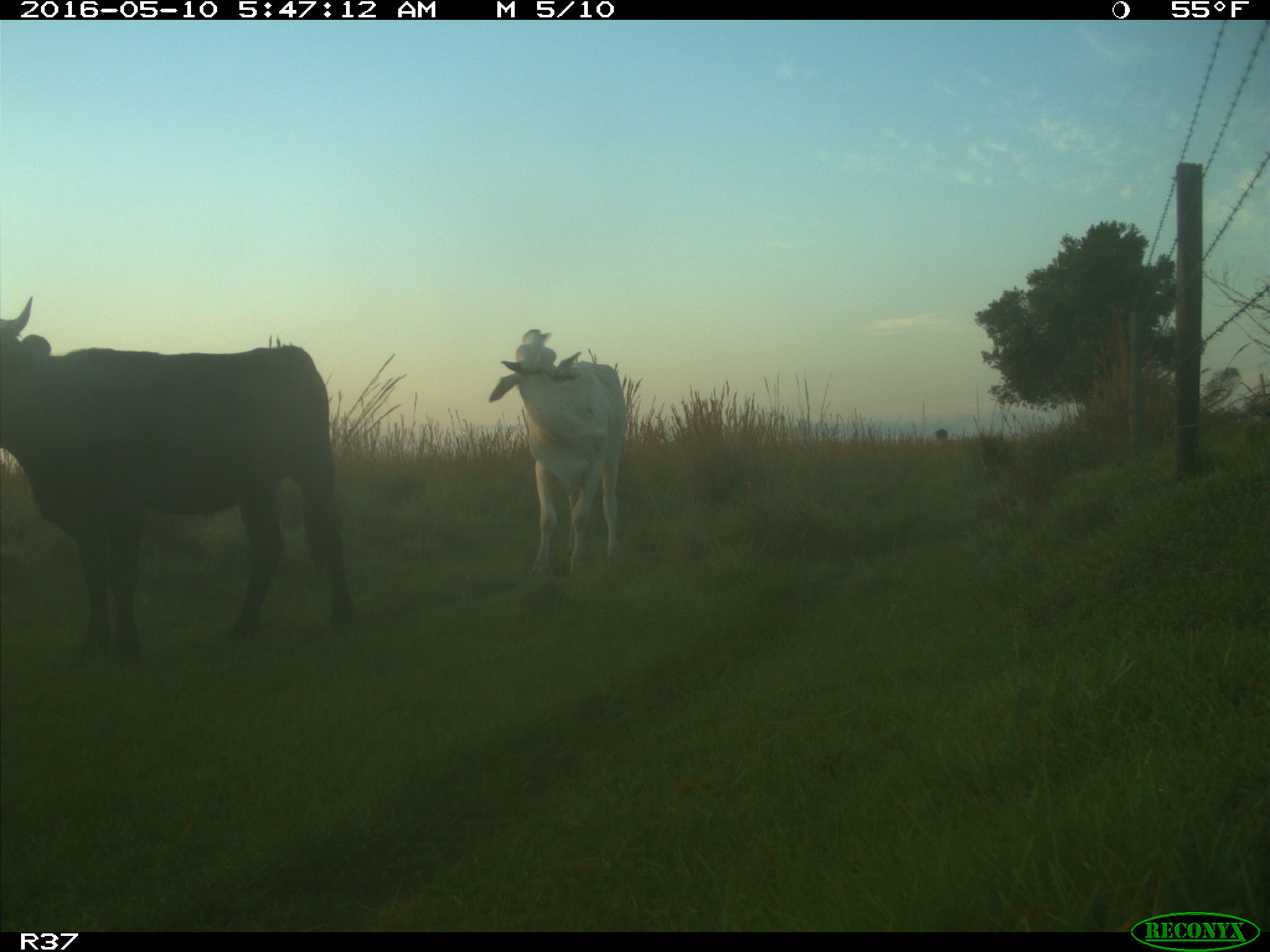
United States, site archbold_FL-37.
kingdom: Animalia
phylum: Chordata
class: Mammalia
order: Artiodactyla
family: Bovidae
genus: Bos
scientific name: Bos taurus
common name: domestic cow